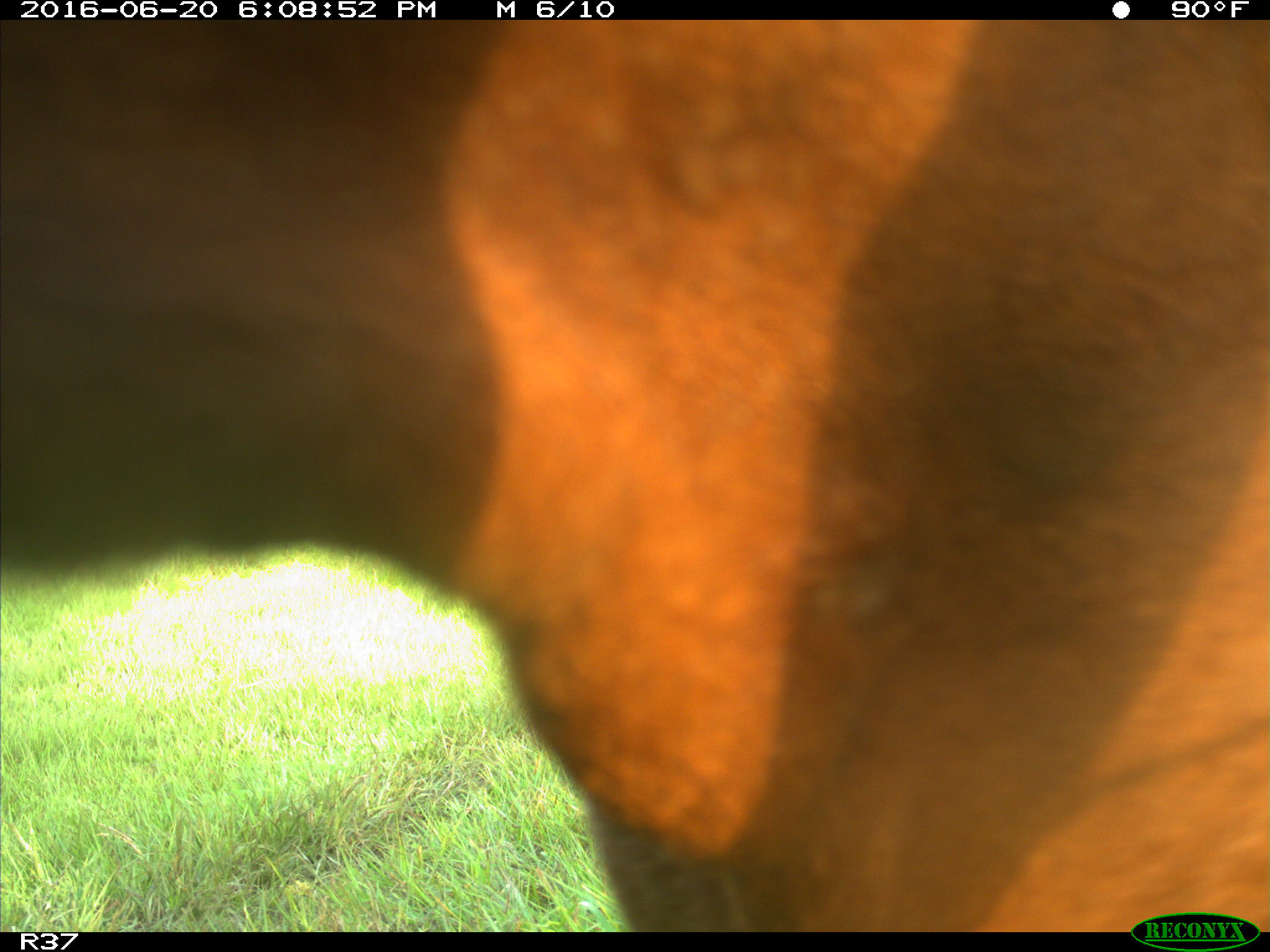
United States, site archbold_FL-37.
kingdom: Animalia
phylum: Chordata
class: Mammalia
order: Artiodactyla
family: Bovidae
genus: Bos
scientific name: Bos taurus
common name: domestic cow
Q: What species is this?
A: Bos taurus (domestic cow).